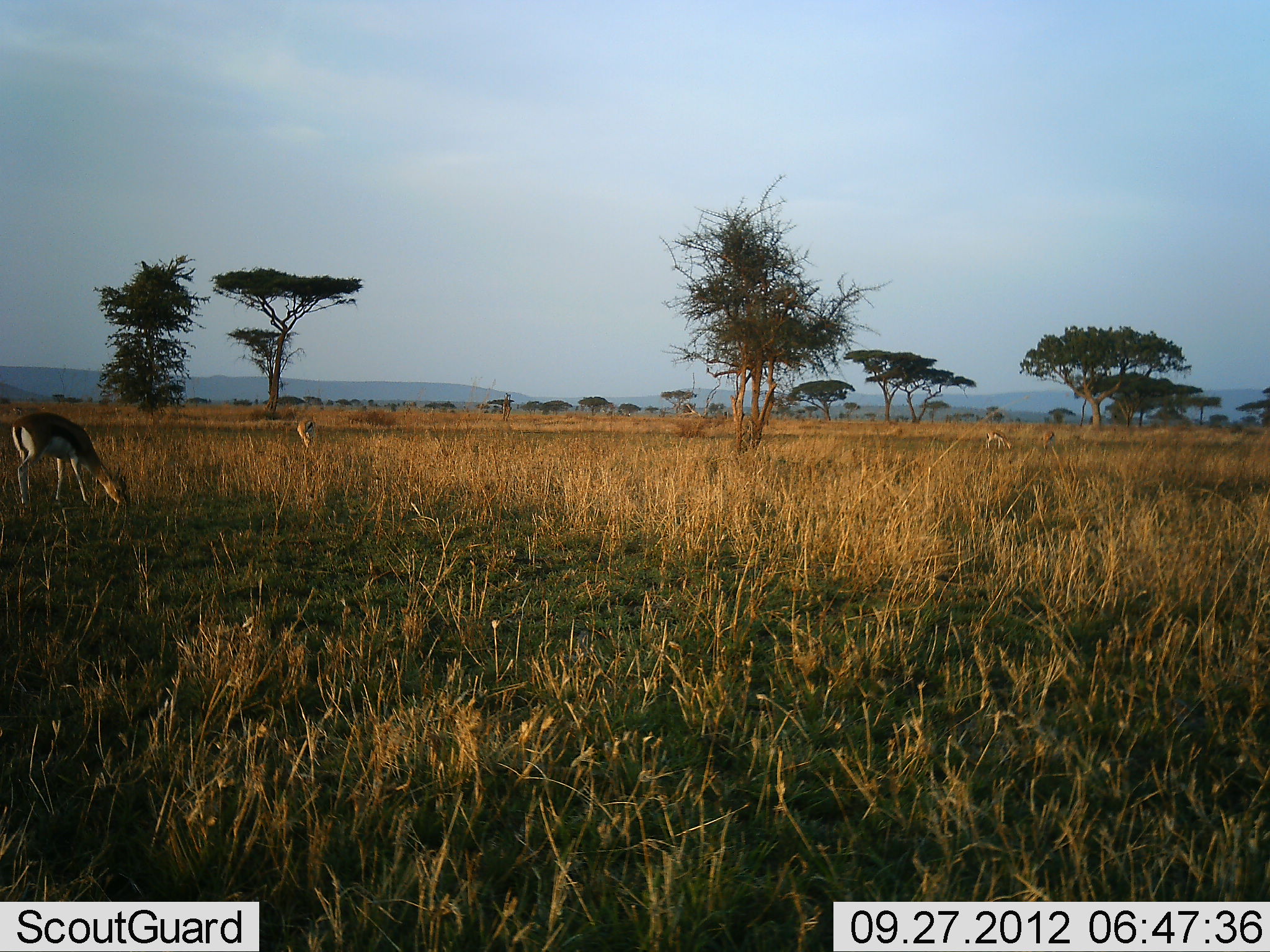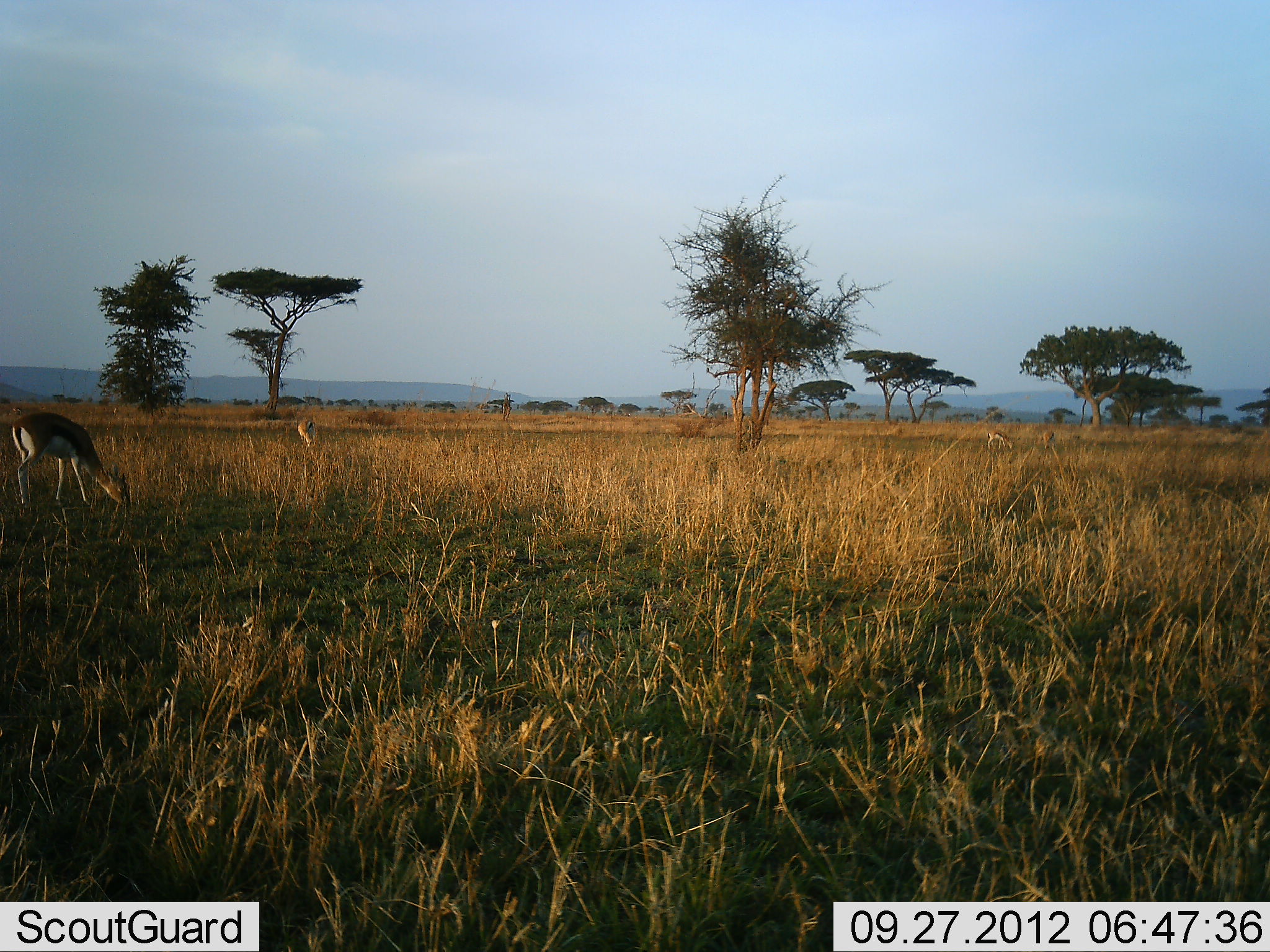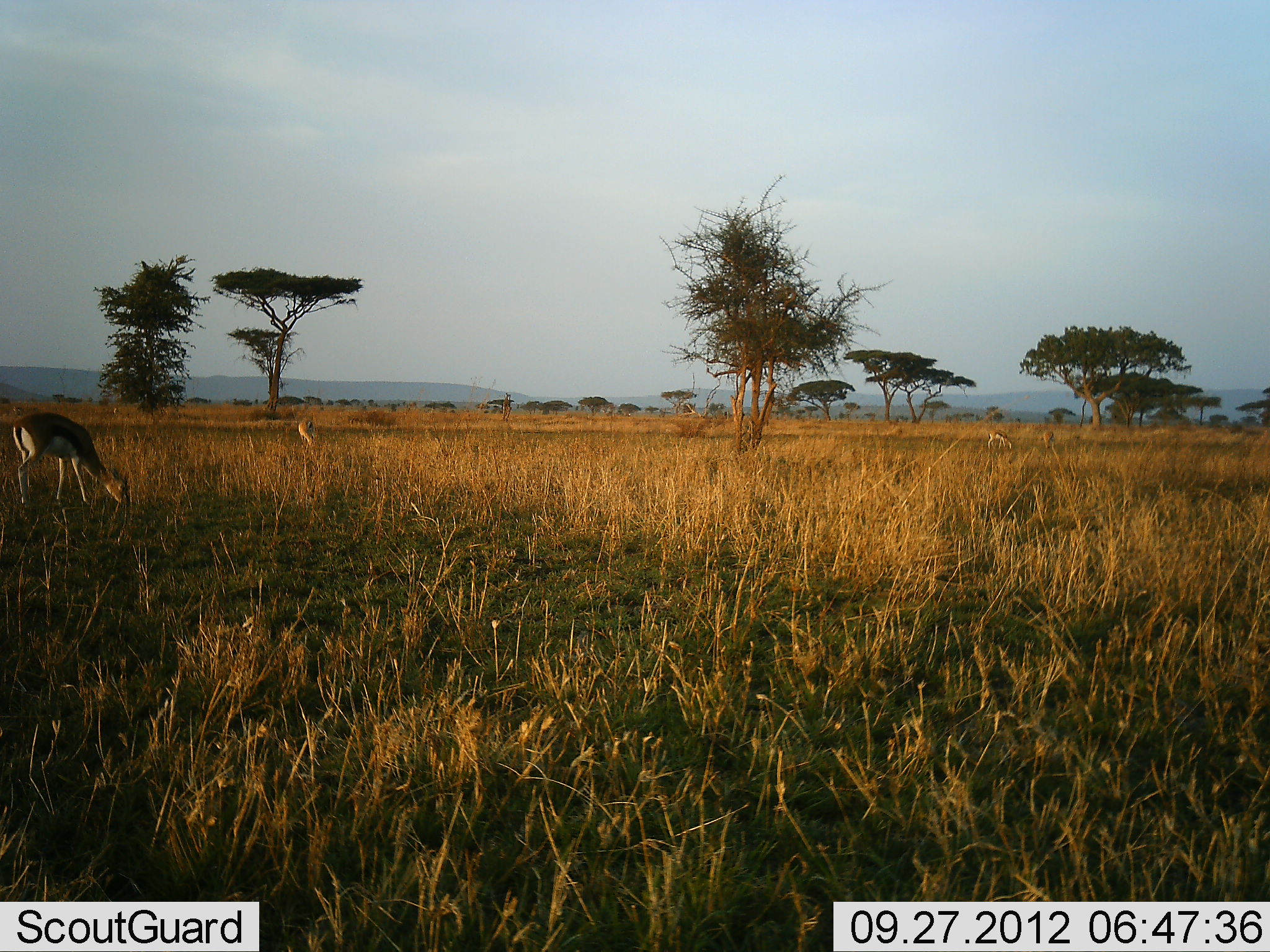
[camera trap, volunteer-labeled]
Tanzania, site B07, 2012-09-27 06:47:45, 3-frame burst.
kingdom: Animalia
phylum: Chordata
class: Mammalia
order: Artiodactyla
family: Bovidae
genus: Eudorcas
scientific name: Eudorcas thomsonii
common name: thomson's gazelle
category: gazellethomsons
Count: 3.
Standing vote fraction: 20%.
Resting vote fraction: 0%.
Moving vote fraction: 0%.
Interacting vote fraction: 0%.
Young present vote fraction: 0%.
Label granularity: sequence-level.